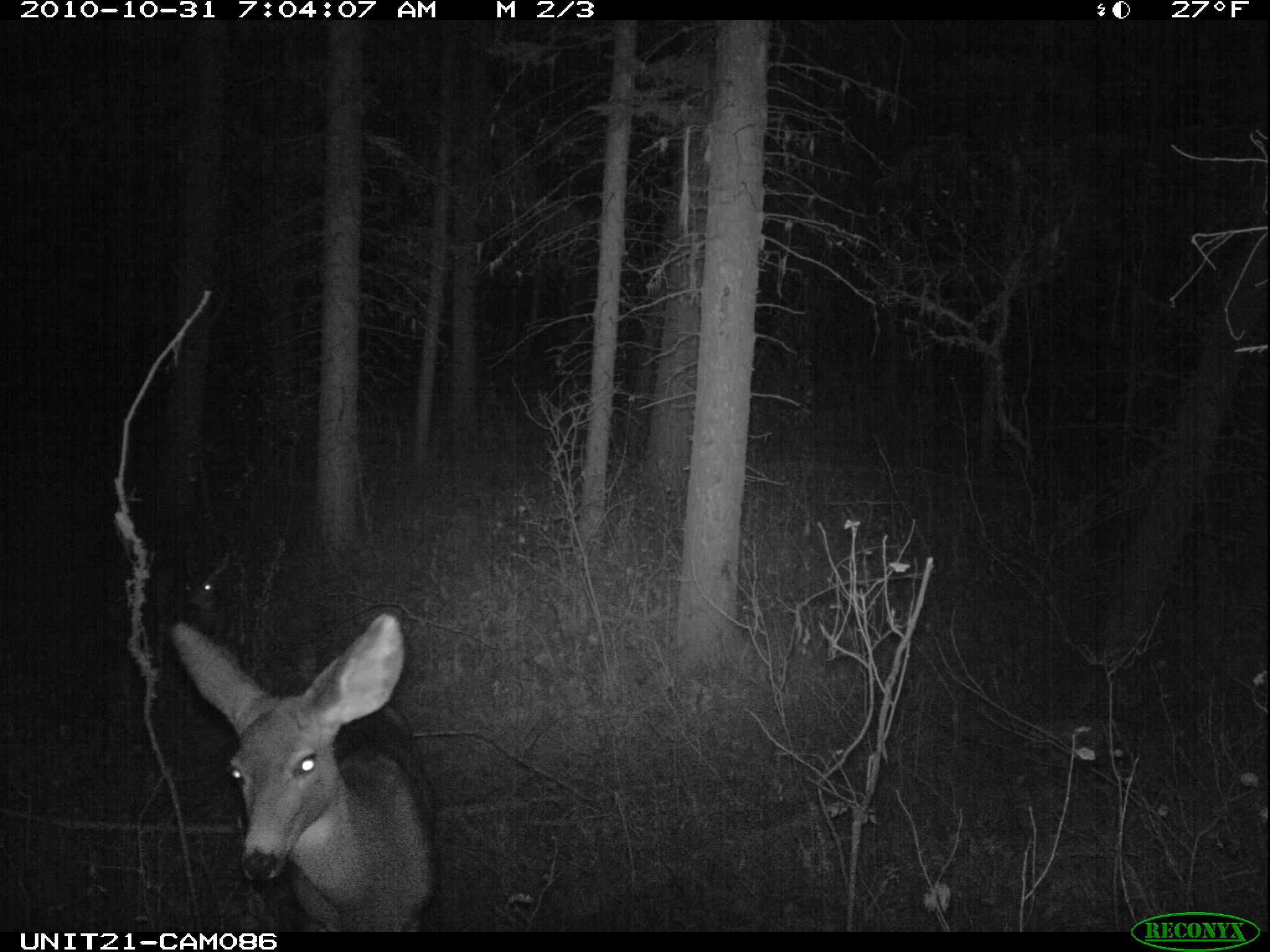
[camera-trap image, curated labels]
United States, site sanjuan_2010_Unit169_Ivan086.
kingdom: Animalia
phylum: Chordata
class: Mammalia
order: Artiodactyla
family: Cervidae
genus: Odocoileus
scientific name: Odocoileus hemionus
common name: mule deer